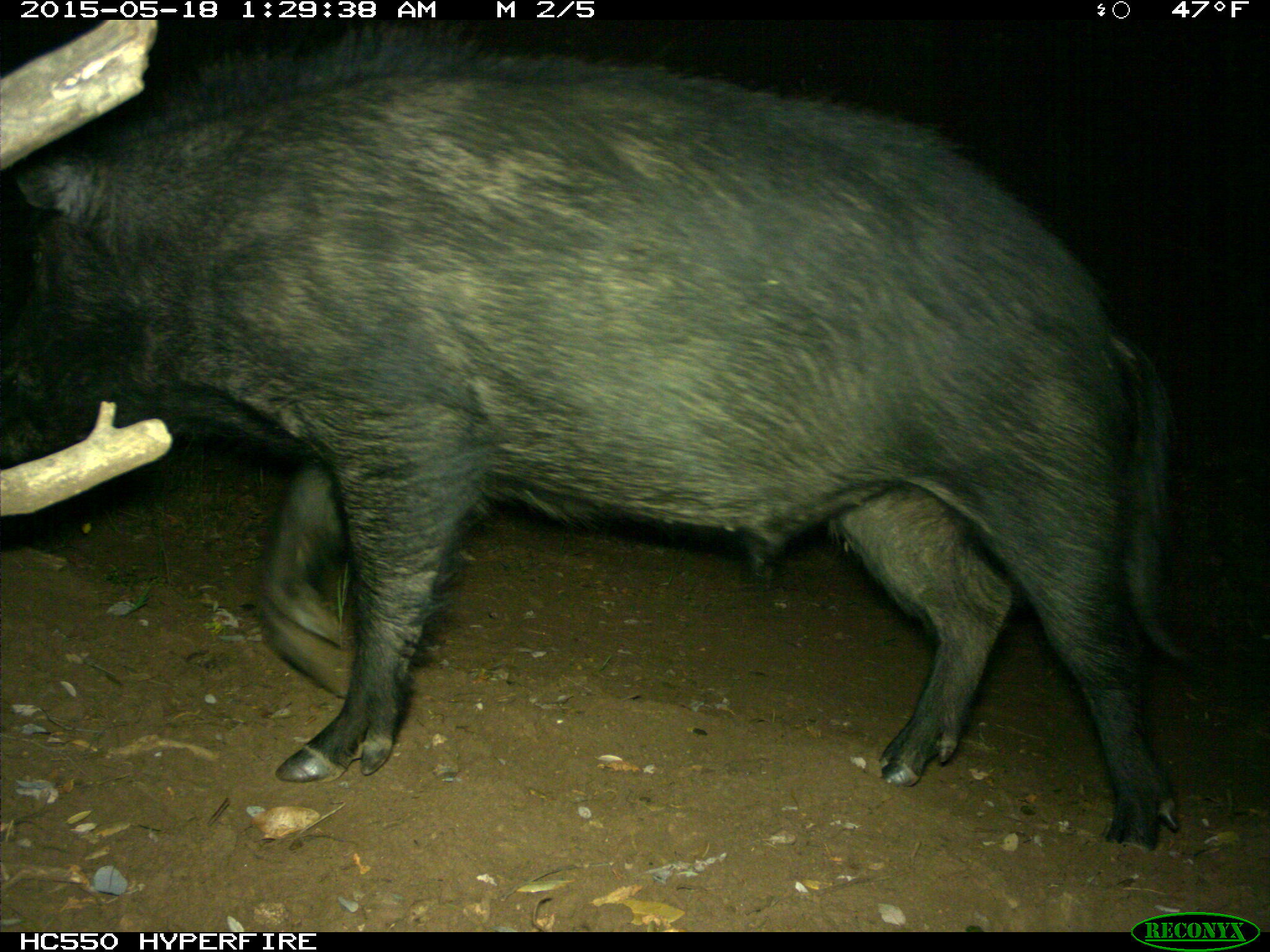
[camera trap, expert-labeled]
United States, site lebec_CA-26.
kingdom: Animalia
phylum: Chordata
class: Mammalia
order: Artiodactyla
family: Suidae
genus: Sus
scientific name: Sus scrofa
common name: wild boar